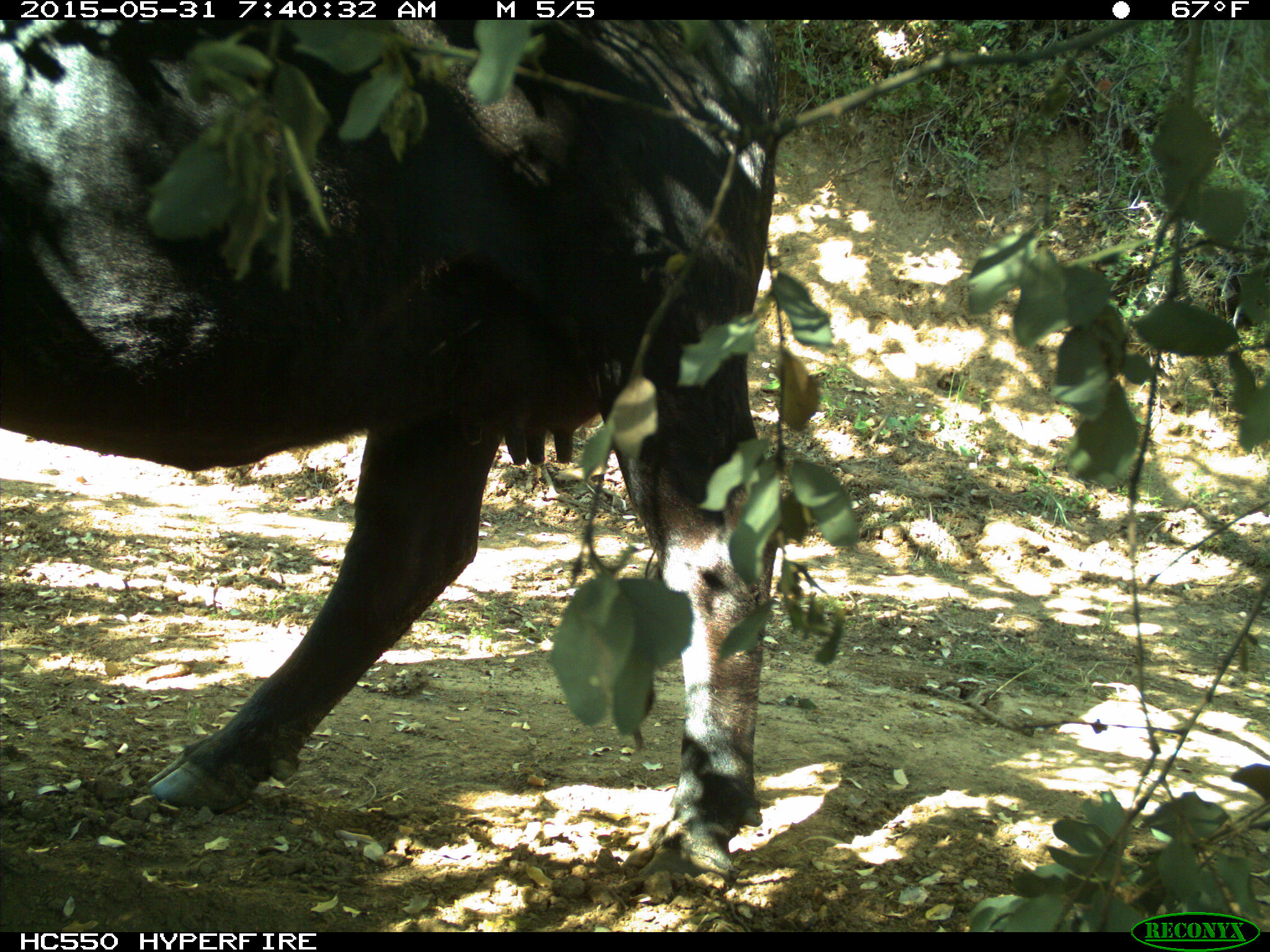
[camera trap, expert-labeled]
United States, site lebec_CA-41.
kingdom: Animalia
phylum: Chordata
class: Mammalia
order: Artiodactyla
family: Bovidae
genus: Bos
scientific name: Bos taurus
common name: domestic cow